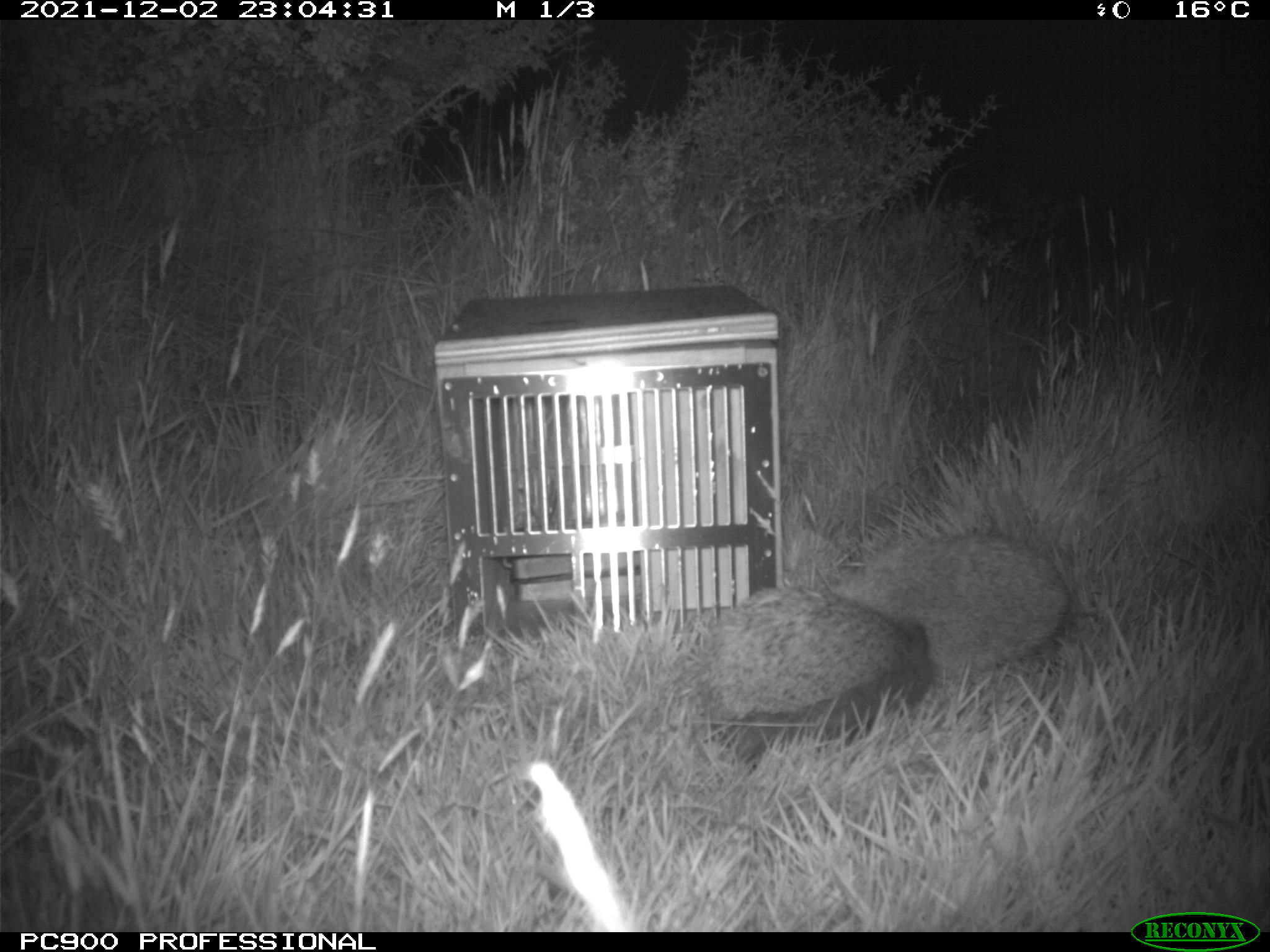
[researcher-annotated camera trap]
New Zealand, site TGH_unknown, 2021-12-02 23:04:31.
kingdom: Animalia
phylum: Chordata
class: Mammalia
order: Eulipotyphla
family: Erinaceidae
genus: Erinaceus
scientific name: Erinaceus europaeus europaeus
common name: european hedgehog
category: hedgehog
Hedgehog (european hedgehog) (Erinaceus europaeus europaeus).